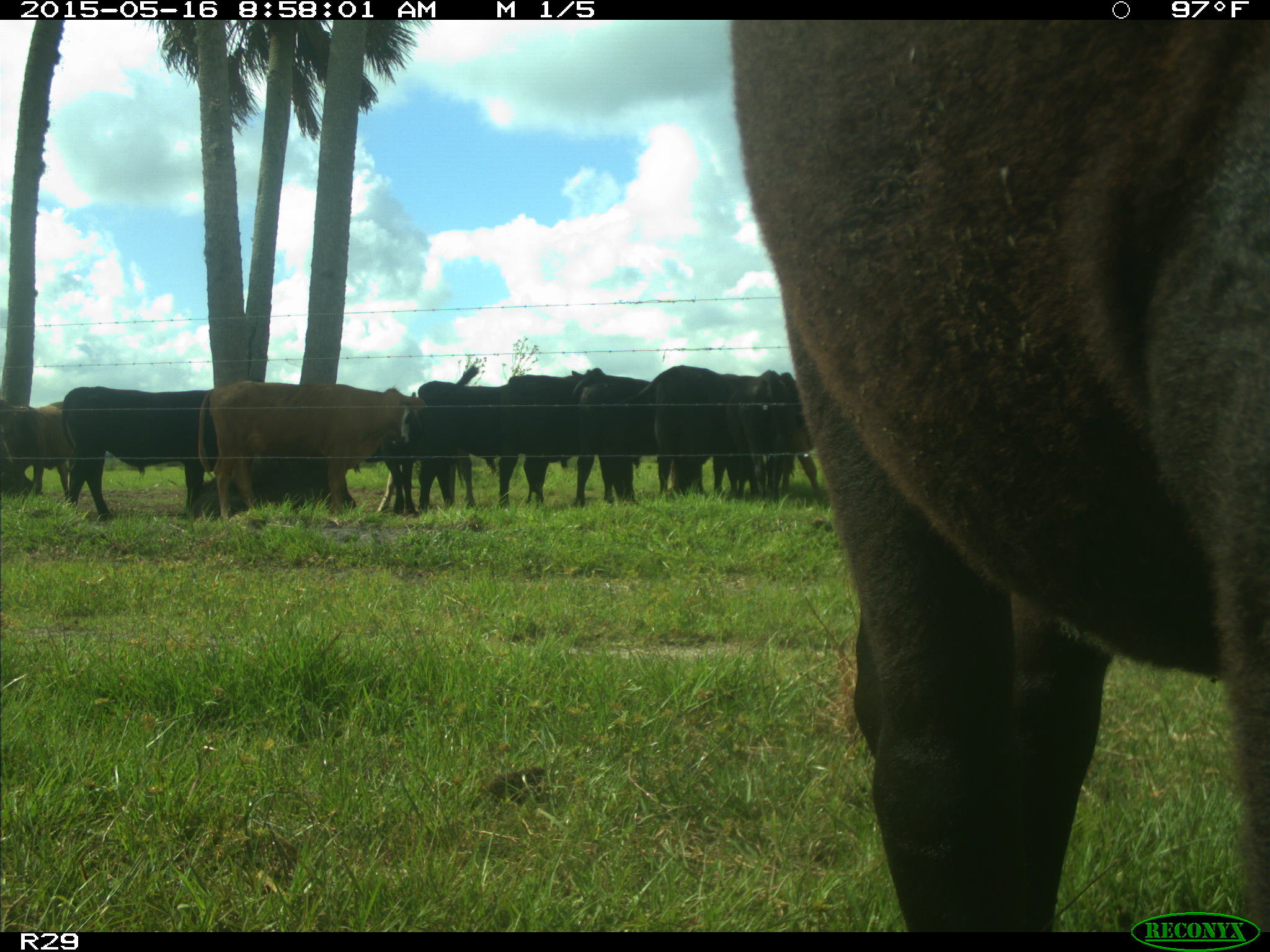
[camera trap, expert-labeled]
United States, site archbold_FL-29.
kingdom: Animalia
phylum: Chordata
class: Mammalia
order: Artiodactyla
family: Bovidae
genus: Bos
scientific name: Bos taurus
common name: domestic cow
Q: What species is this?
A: Bos taurus (domestic cow).